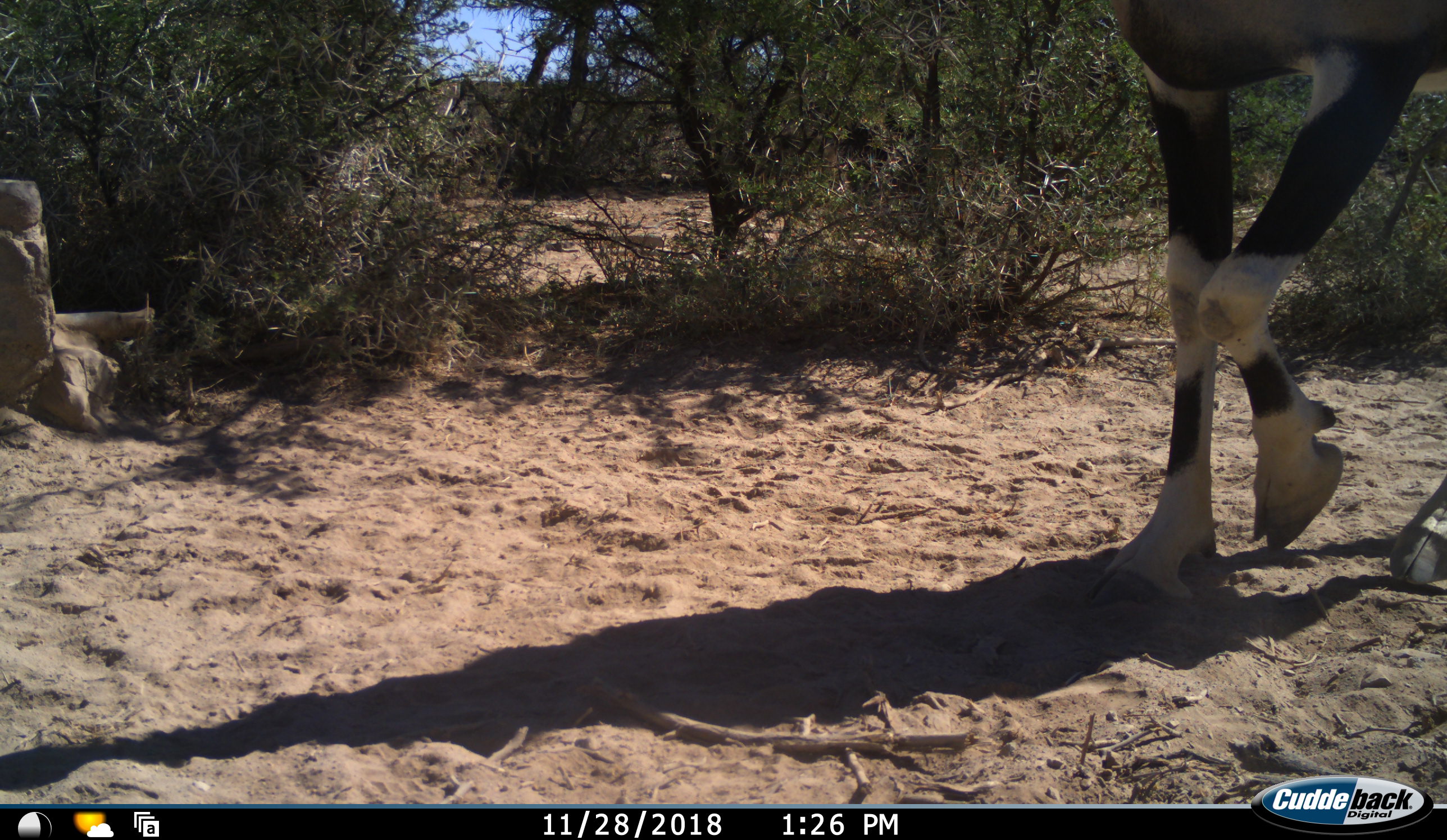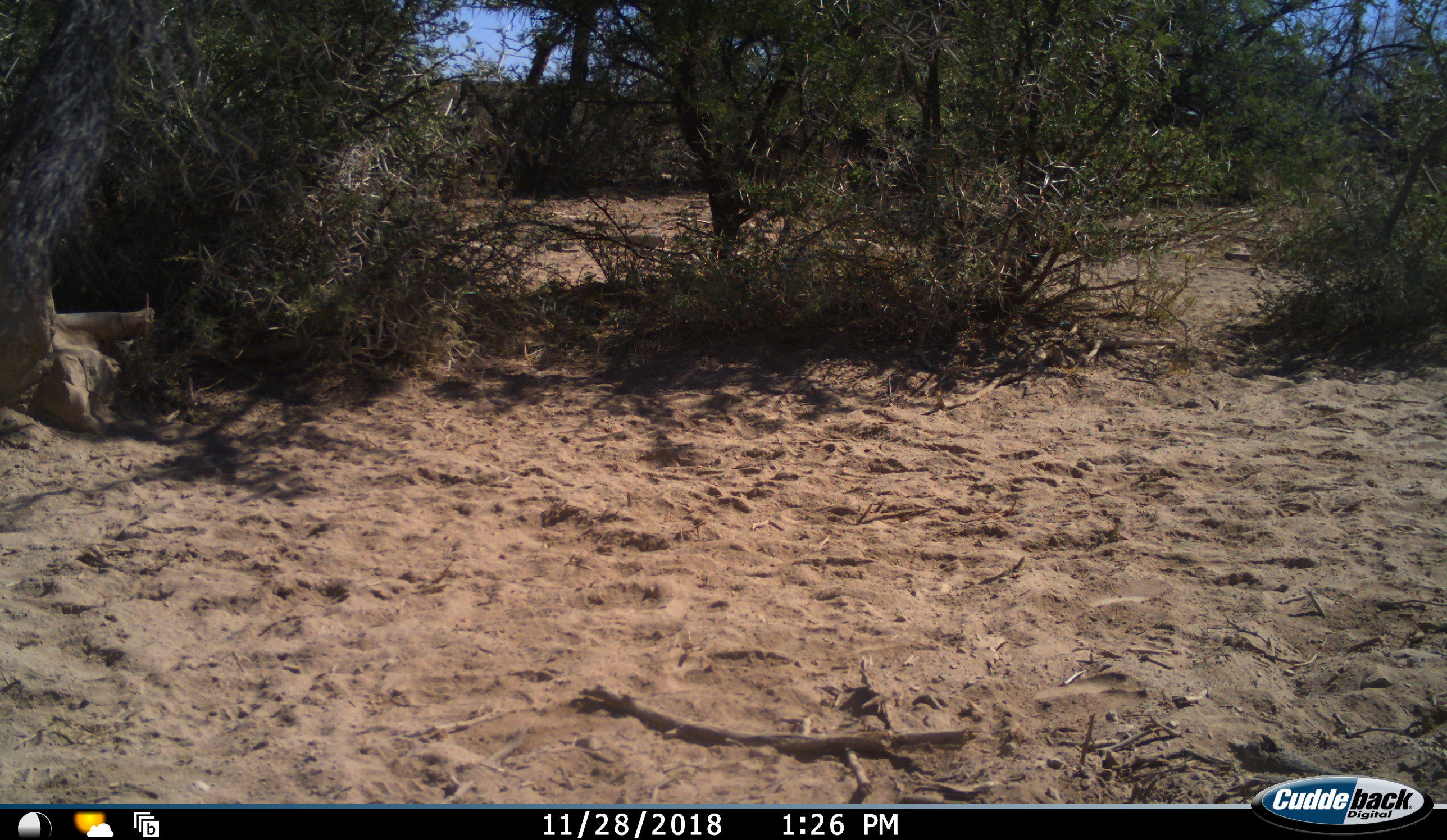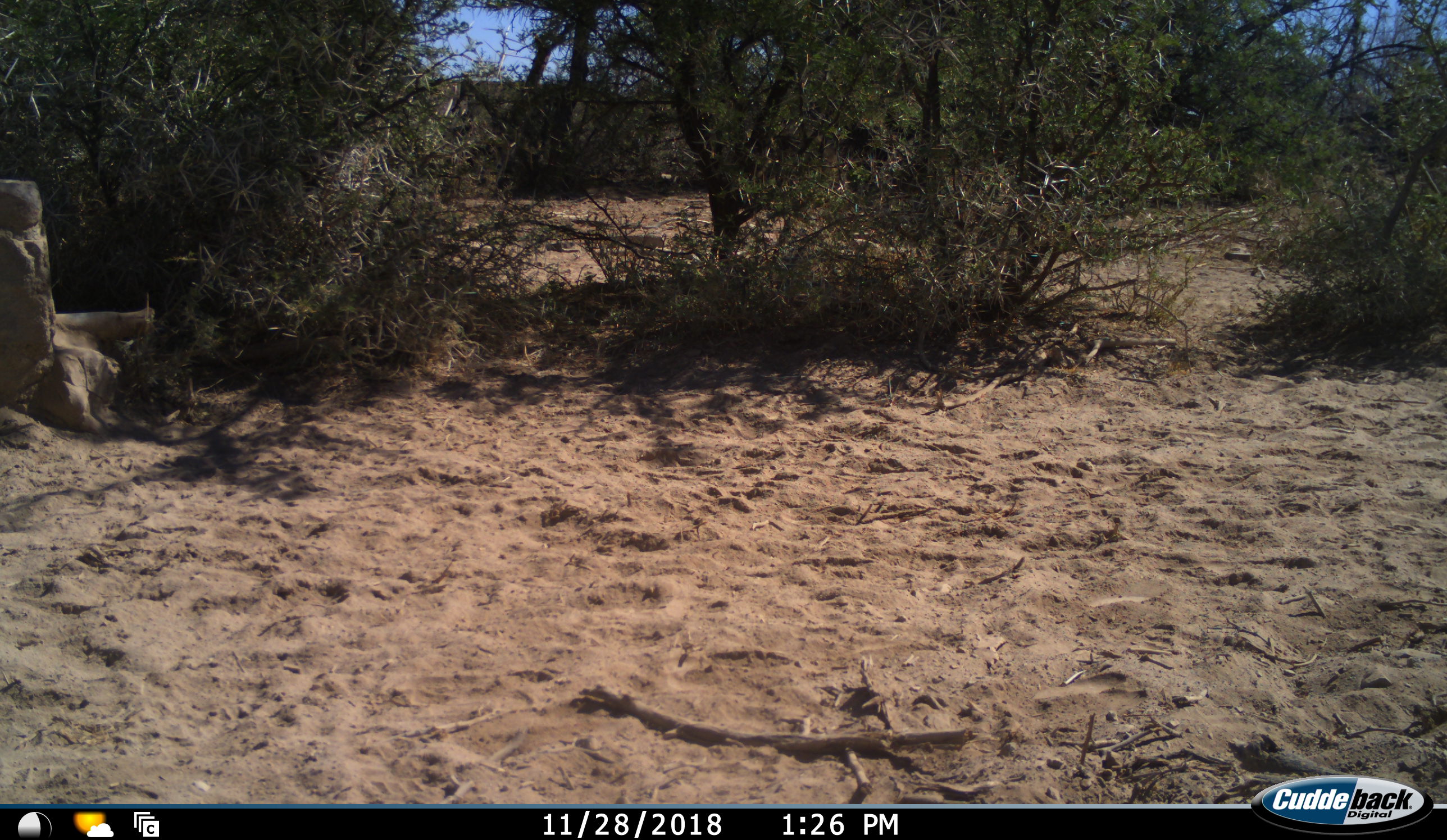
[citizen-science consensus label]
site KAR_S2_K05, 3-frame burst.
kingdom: Animalia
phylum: Chordata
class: Mammalia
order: Artiodactyla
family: Bovidae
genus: Oryx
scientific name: Oryx gazella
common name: gemsbok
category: oryx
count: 1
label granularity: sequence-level